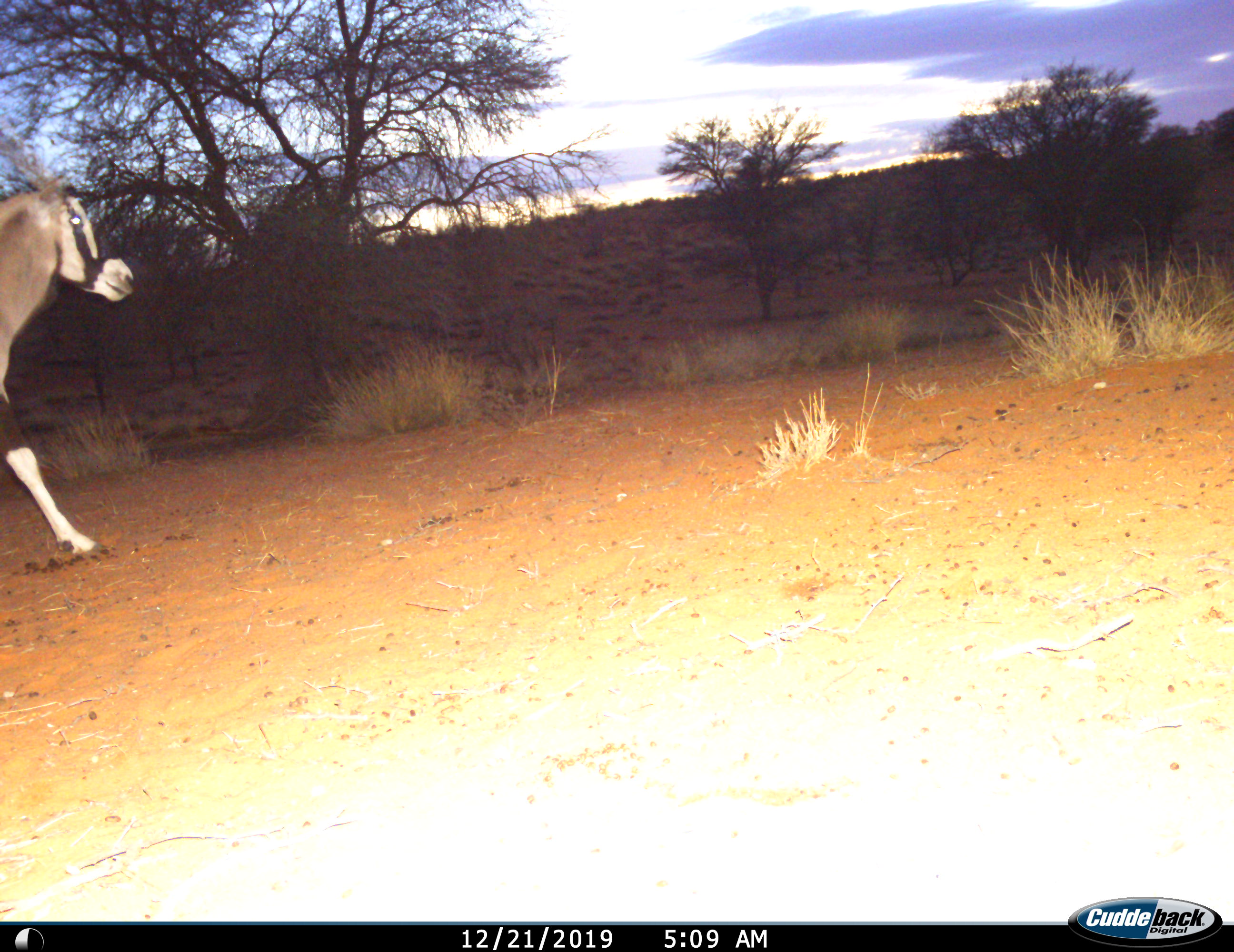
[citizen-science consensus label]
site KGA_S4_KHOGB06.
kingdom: Animalia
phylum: Chordata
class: Mammalia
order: Artiodactyla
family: Bovidae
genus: Oryx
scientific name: Oryx gazella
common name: gemsbok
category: oryx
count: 1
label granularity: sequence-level